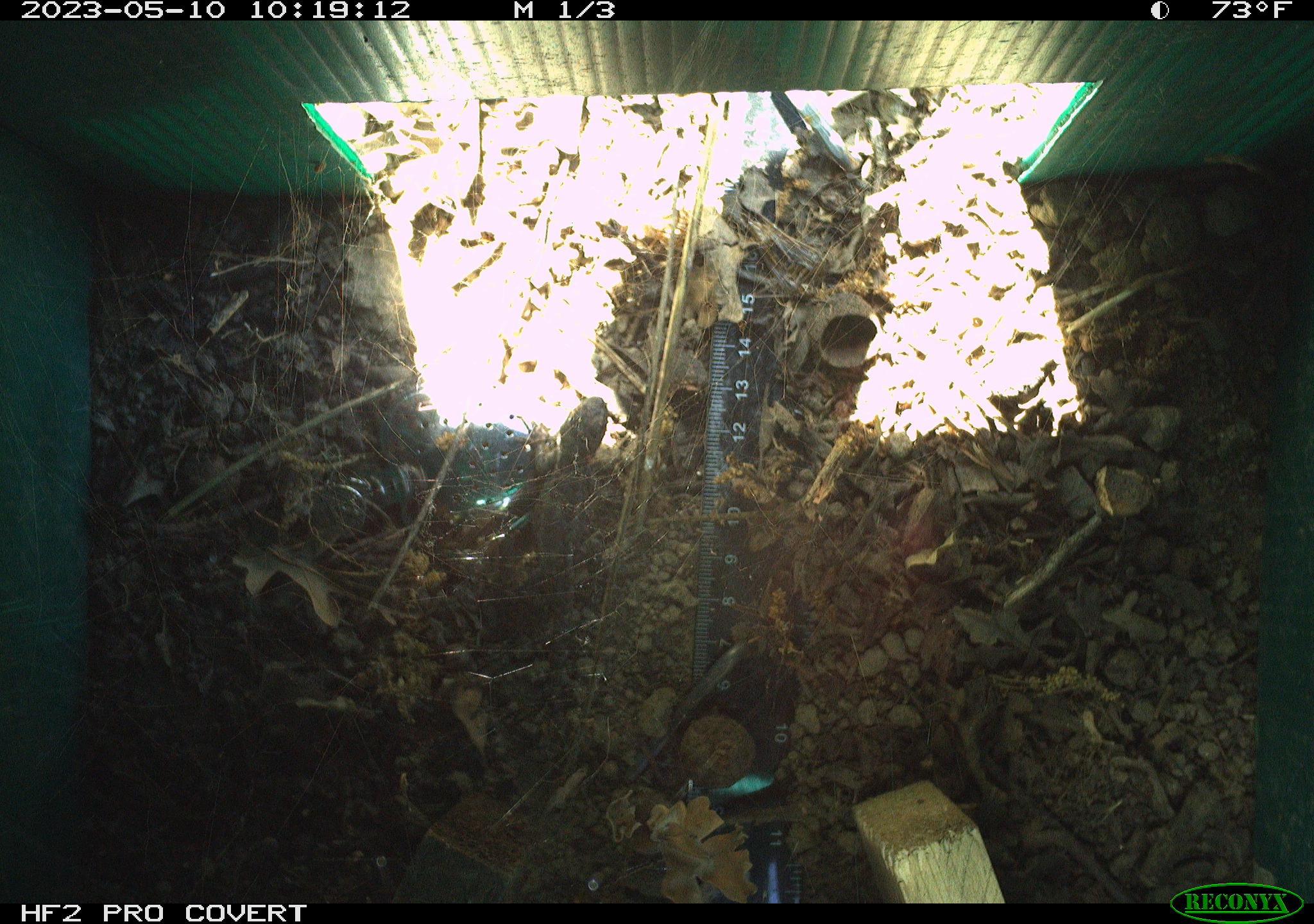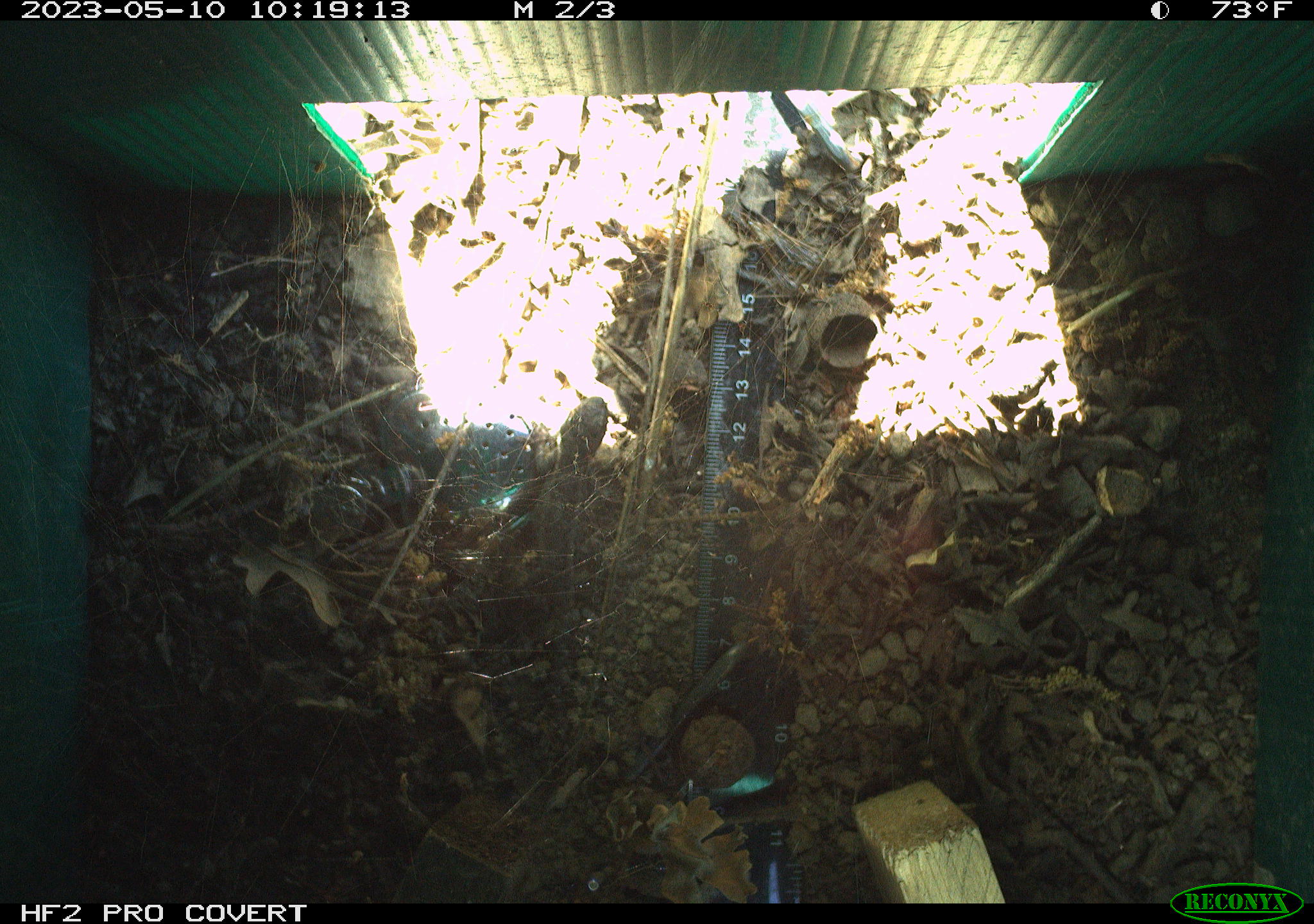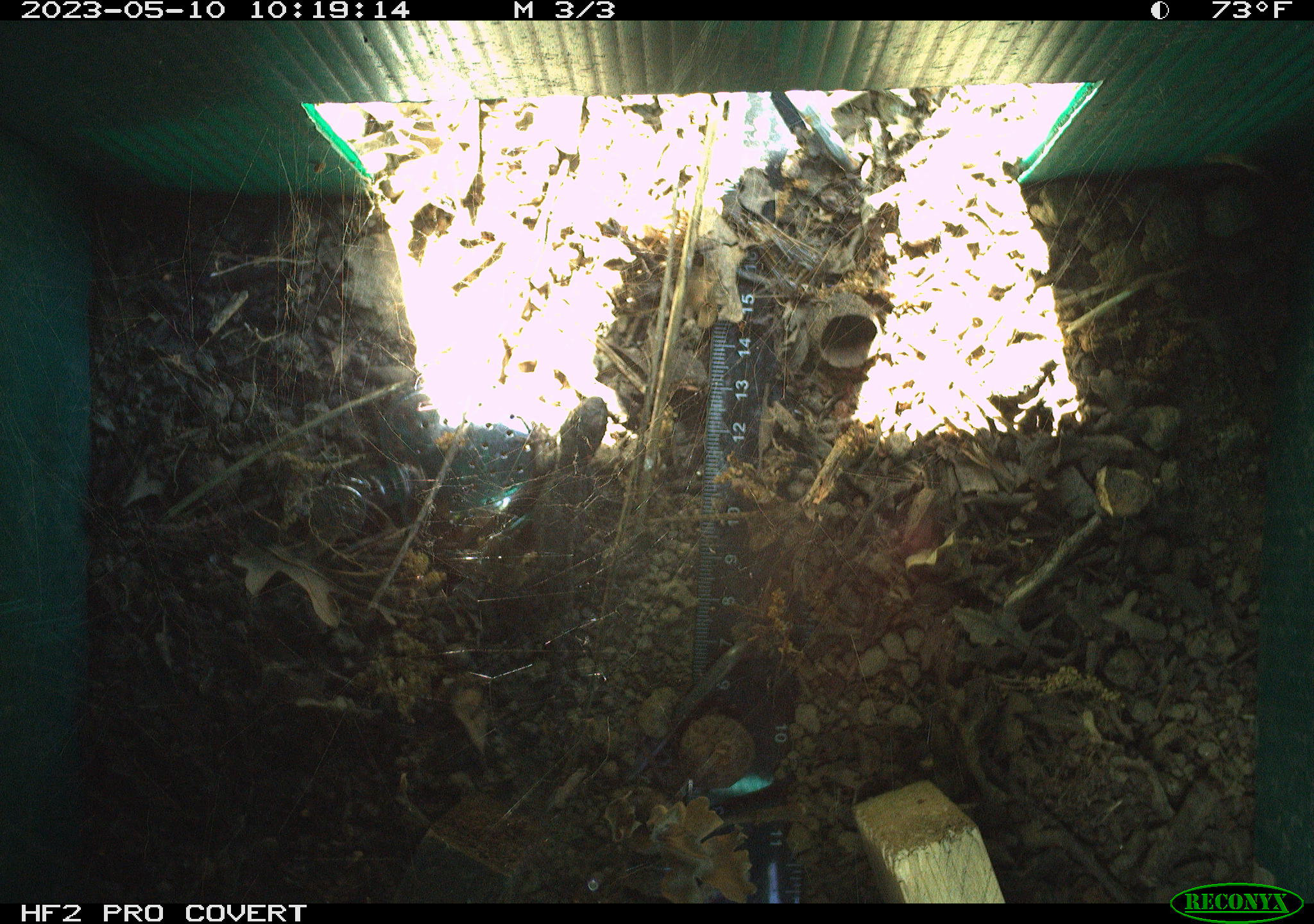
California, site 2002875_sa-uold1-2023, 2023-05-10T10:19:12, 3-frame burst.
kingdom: Animalia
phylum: Chordata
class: Reptilia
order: Squamata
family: Phrynosomatidae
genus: Sceloporus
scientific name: Sceloporus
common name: spiny lizards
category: sceloporus species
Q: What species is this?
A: Sceloporus species (spiny lizards) (Sceloporus).